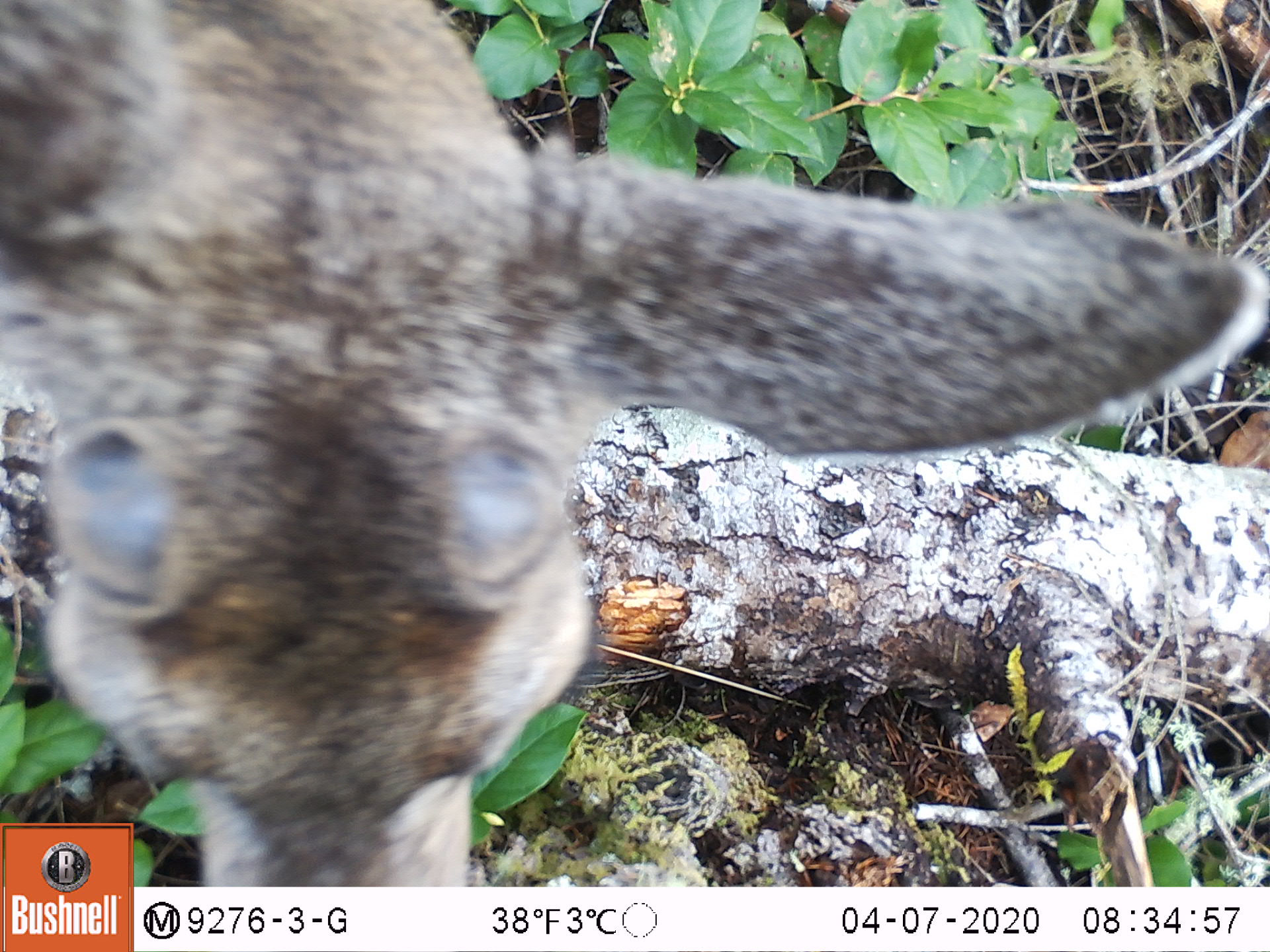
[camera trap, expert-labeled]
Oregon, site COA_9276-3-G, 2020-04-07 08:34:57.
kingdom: Animalia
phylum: Chordata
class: Mammalia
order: Artiodactyla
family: Cervidae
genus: Odocoileus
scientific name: Odocoileus hemionus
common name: black-tailed deer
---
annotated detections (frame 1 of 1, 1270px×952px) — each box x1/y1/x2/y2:
black-tailed deer: 3/1/1259/818